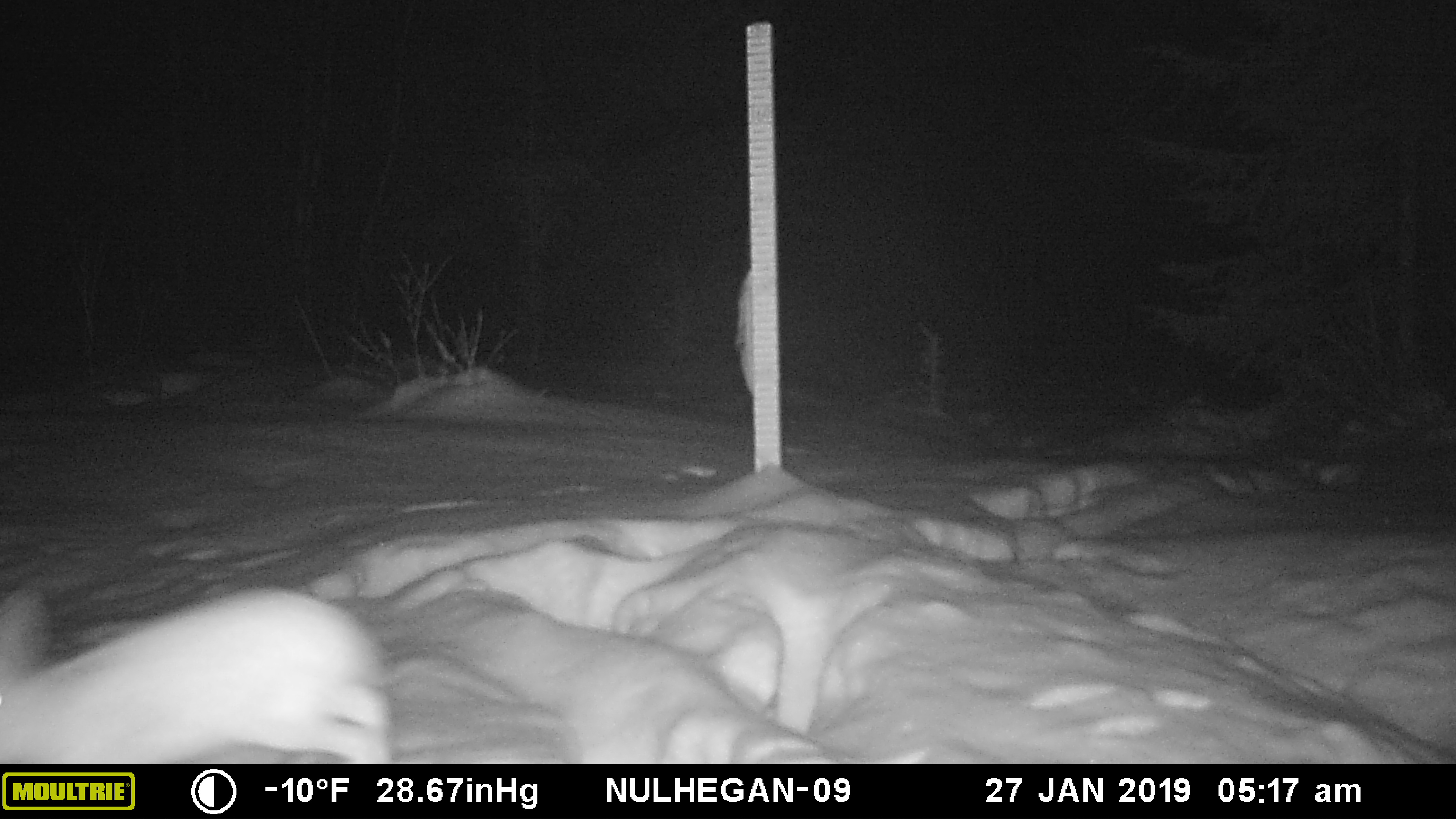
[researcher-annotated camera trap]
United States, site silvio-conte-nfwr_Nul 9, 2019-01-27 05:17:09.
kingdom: Animalia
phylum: Chordata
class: Mammalia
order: Lagomorpha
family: Leporidae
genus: Lepus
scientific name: Lepus americanus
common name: snowshoe hare